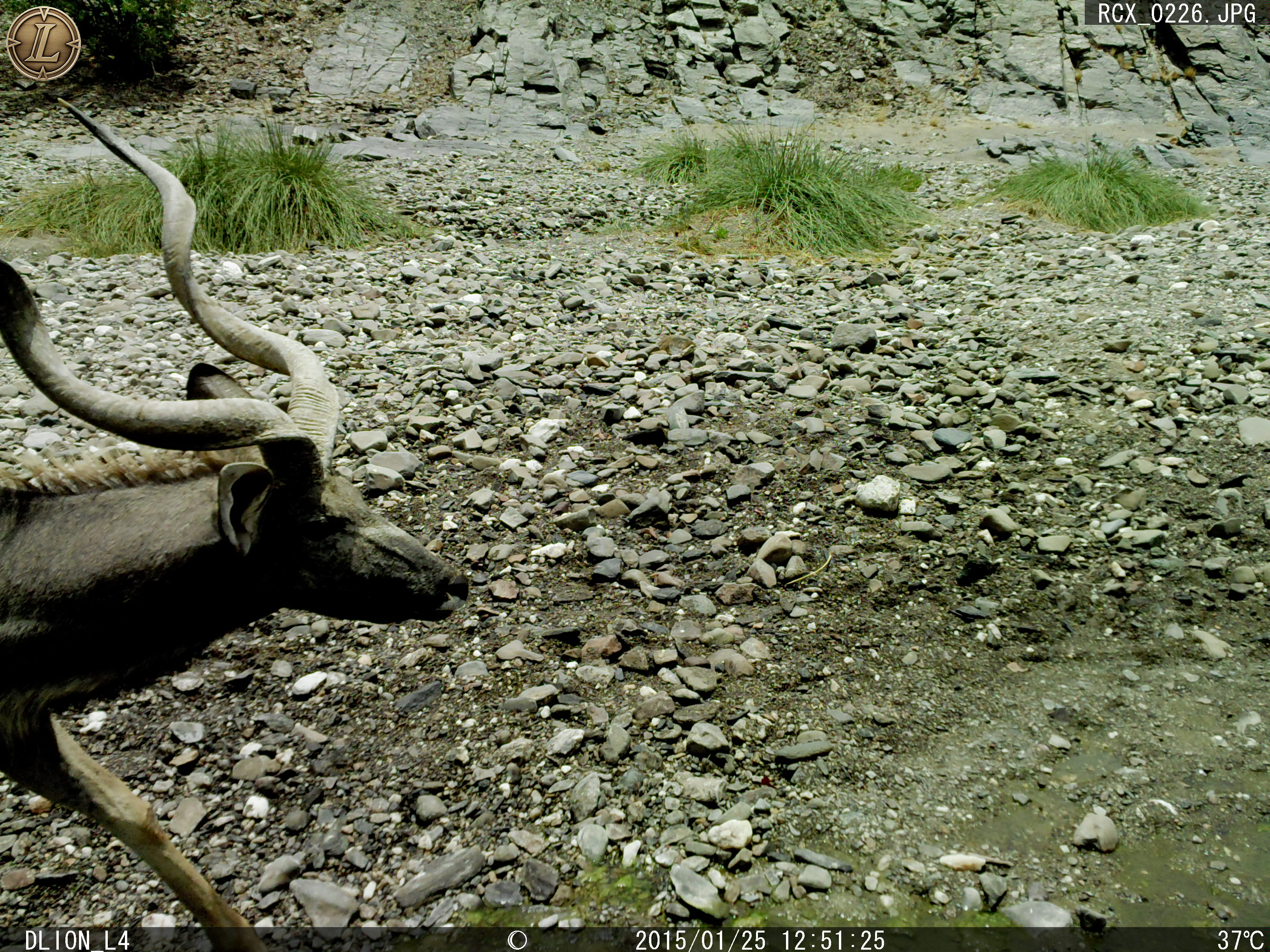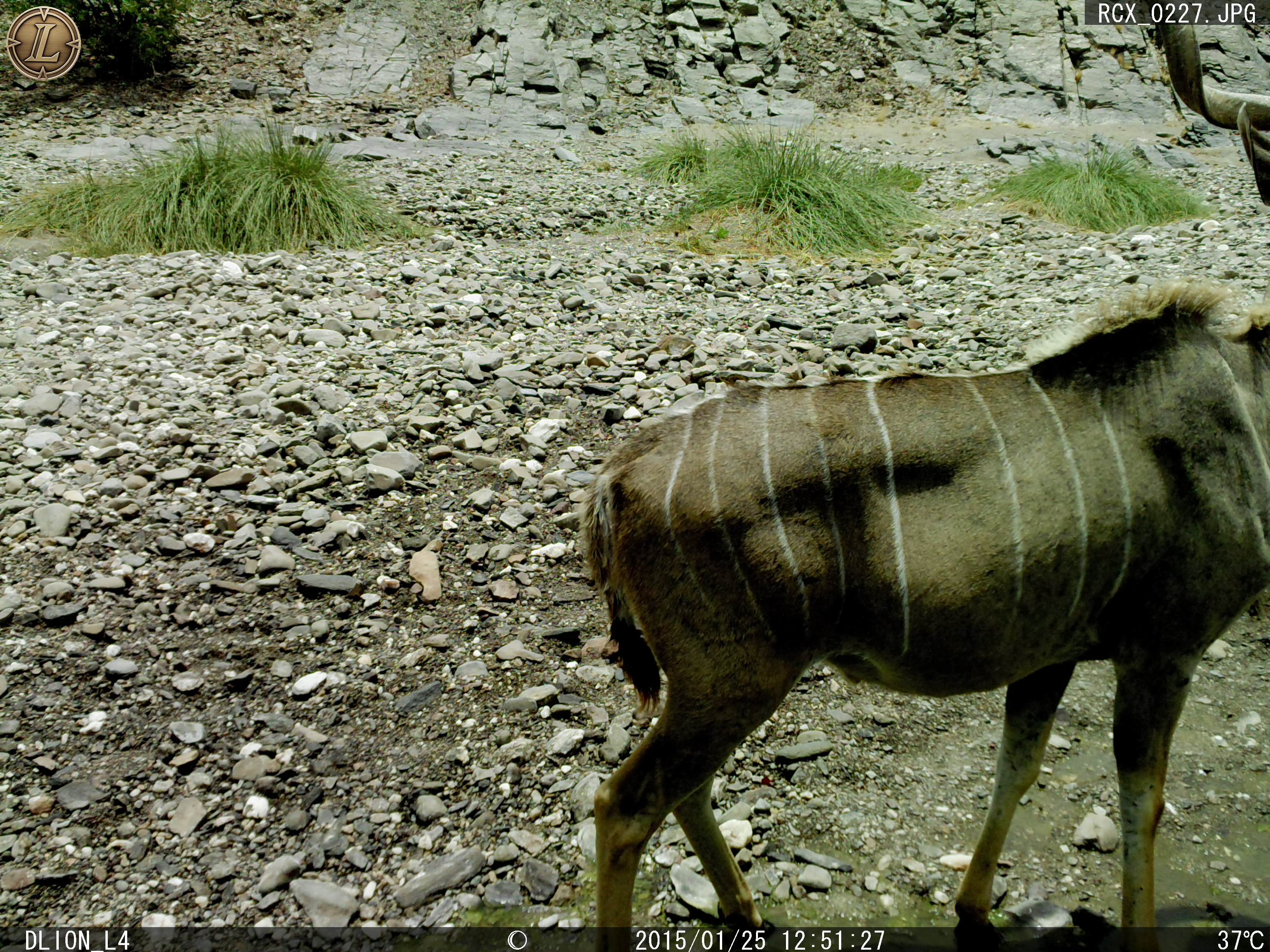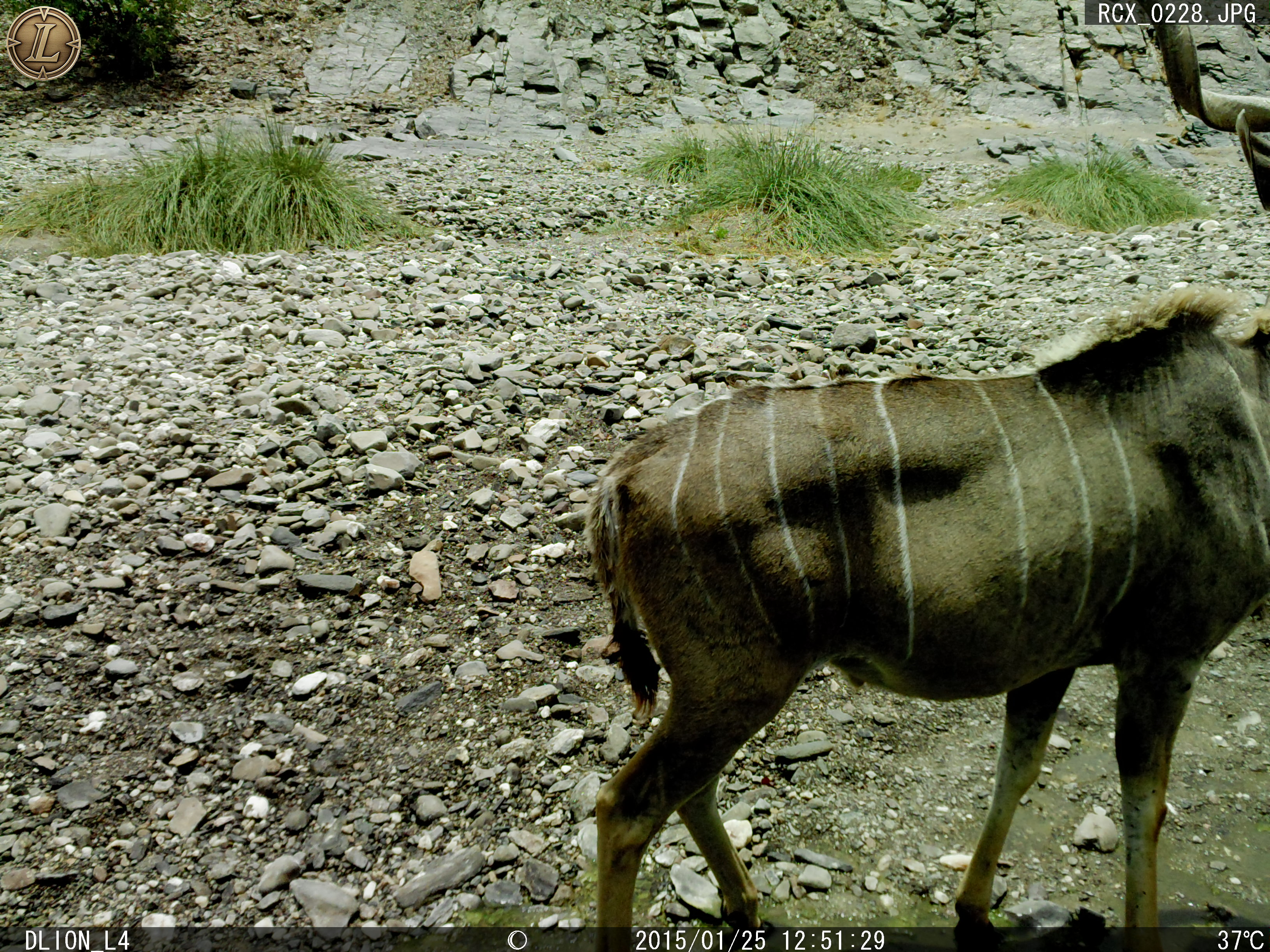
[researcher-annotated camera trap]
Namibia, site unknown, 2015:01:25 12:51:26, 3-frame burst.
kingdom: Animalia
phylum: Chordata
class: Mammalia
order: Artiodactyla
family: Bovidae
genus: Tragelaphus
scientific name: Tragelaphus strepsiceros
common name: greater kudu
Tragelaphus strepsiceros (greater kudu).